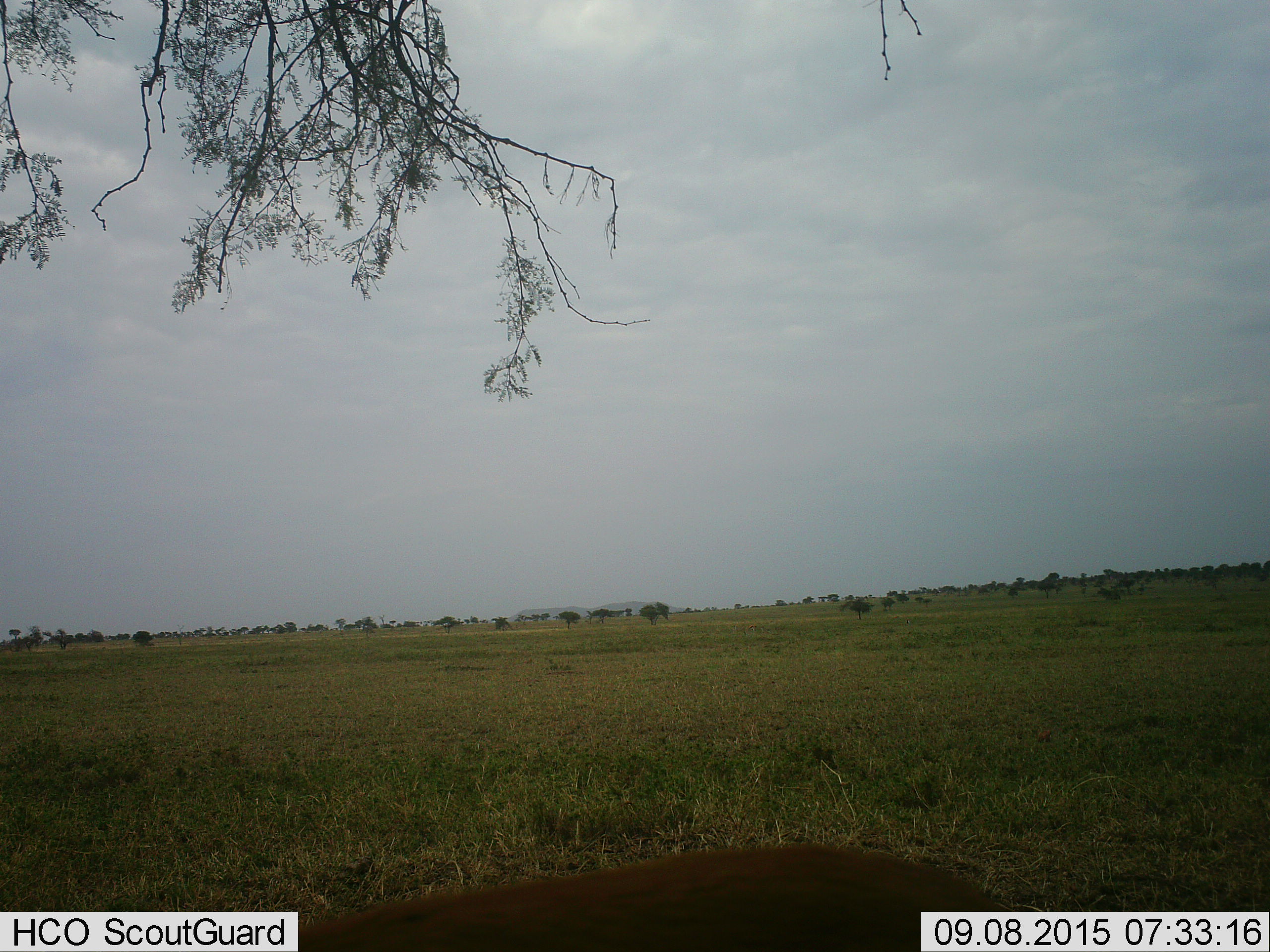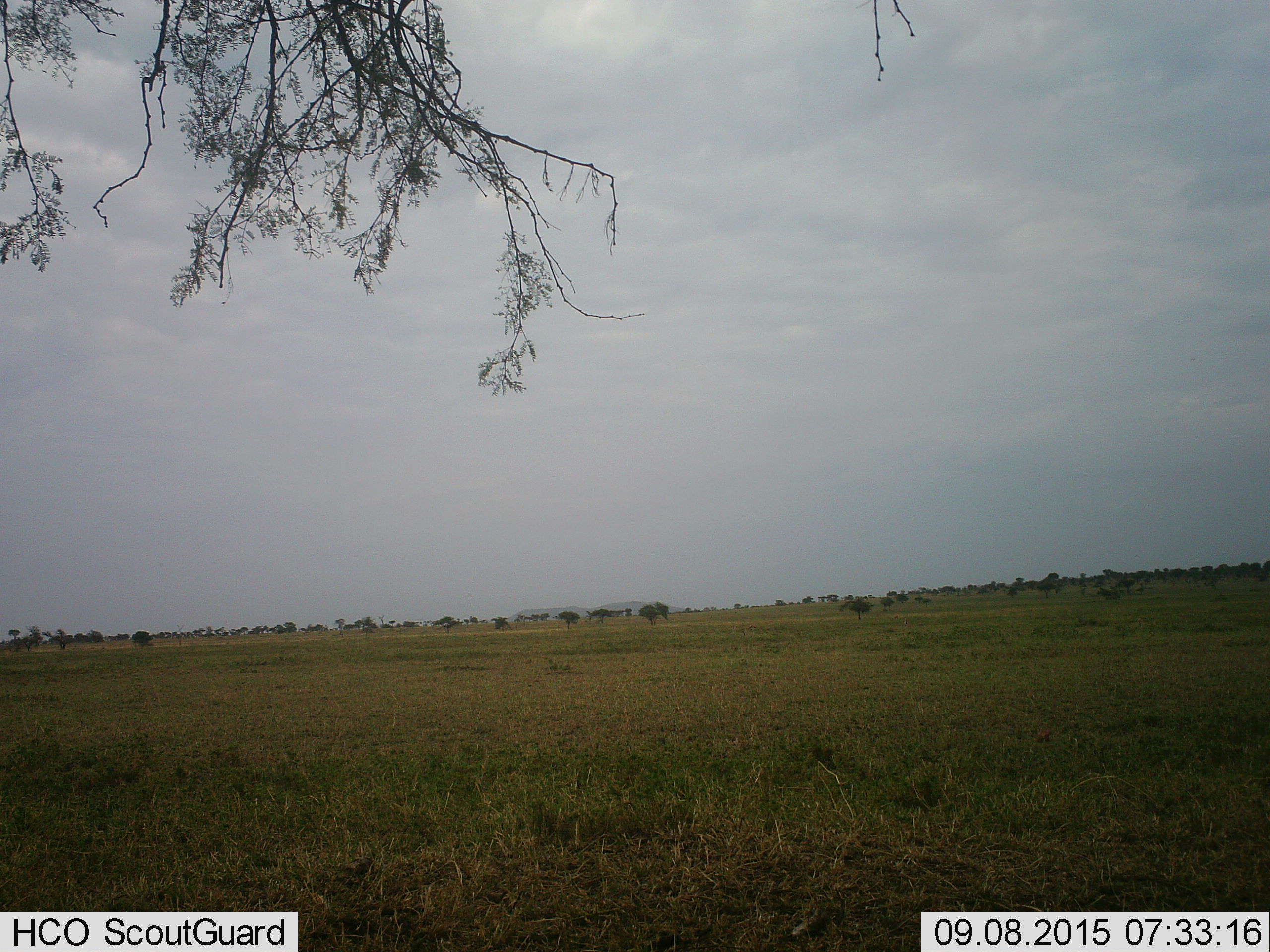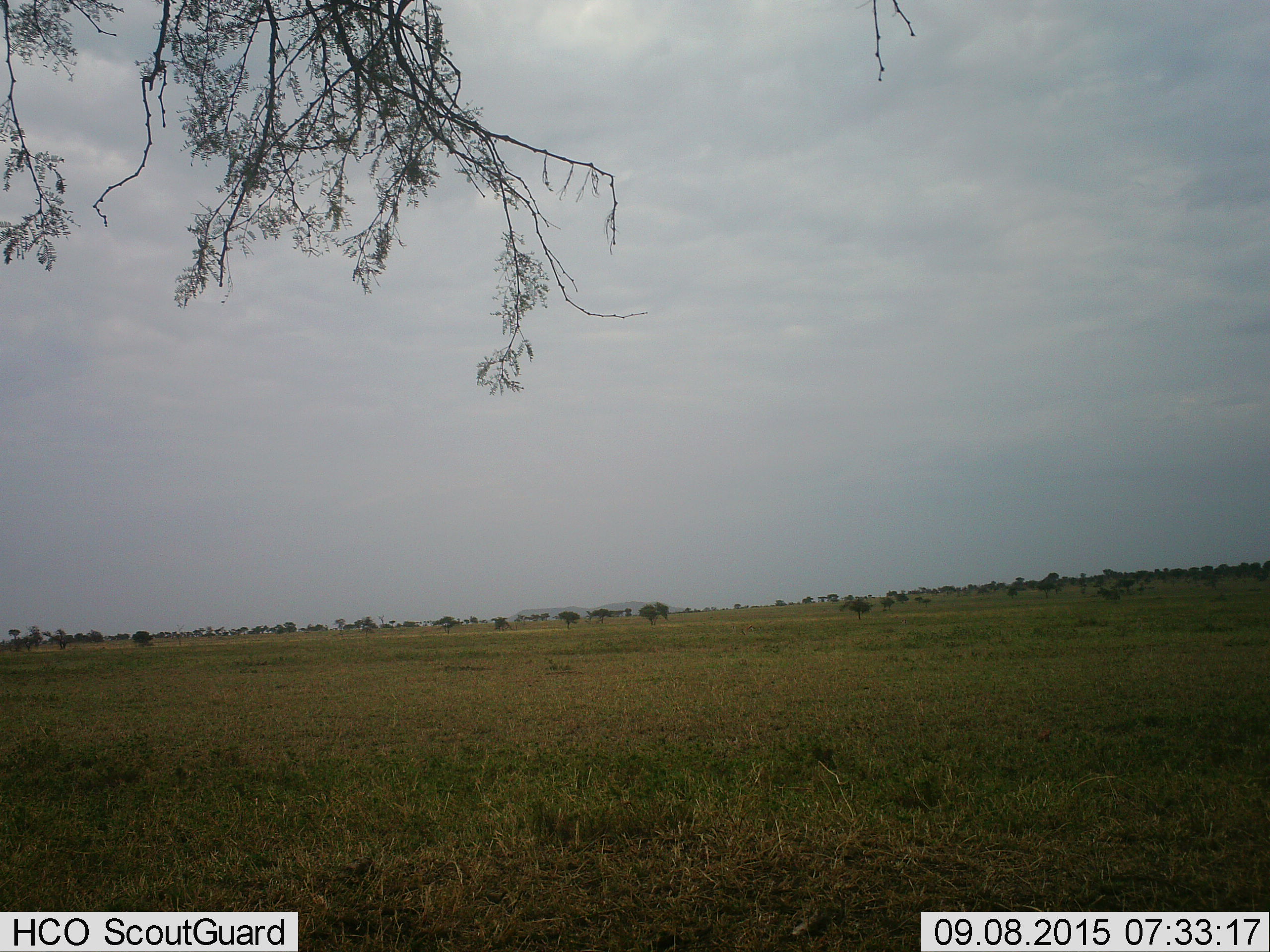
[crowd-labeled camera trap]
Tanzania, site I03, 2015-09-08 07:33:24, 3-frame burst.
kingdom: Animalia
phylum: Chordata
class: Mammalia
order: Artiodactyla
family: Bovidae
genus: Eudorcas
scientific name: Eudorcas thomsonii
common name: thomson's gazelle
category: gazellethomsons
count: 1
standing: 75%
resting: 0%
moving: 25%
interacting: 0%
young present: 0%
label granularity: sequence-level